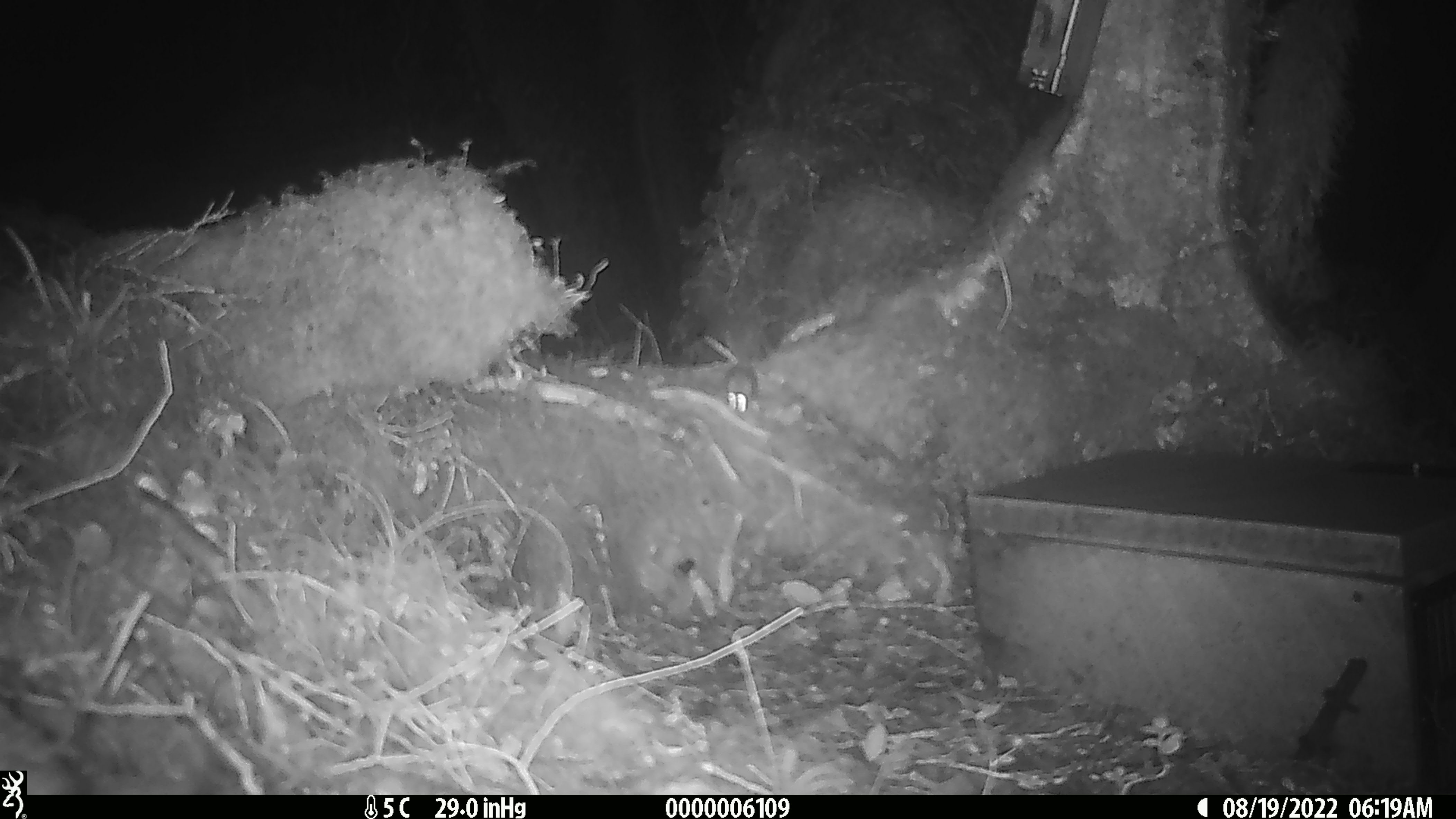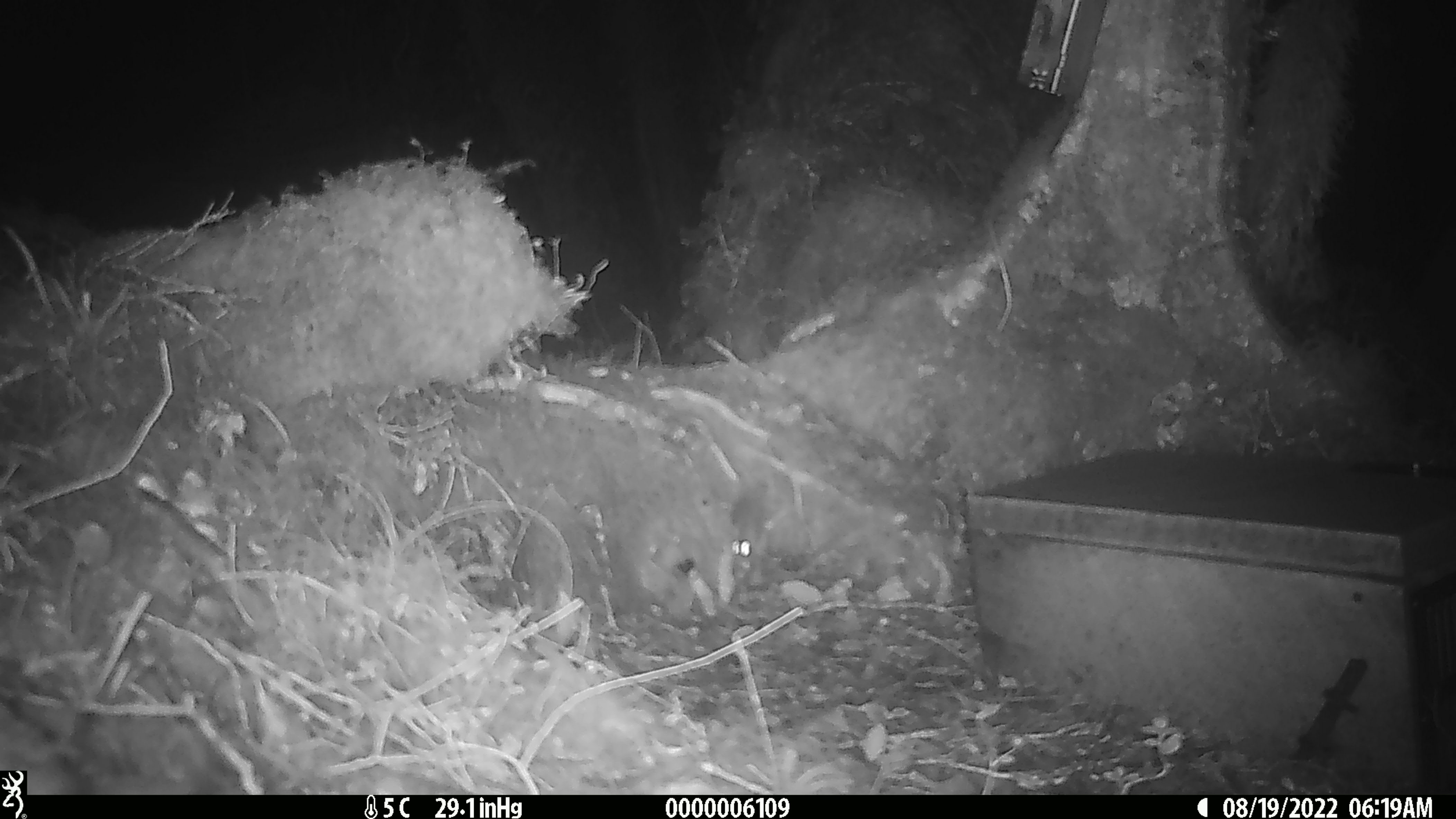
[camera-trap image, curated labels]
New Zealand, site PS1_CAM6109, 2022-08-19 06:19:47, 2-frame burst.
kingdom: Animalia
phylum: Chordata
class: Mammalia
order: Rodentia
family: Muridae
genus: Mus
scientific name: Mus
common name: mouse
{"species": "mouse (Mus)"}